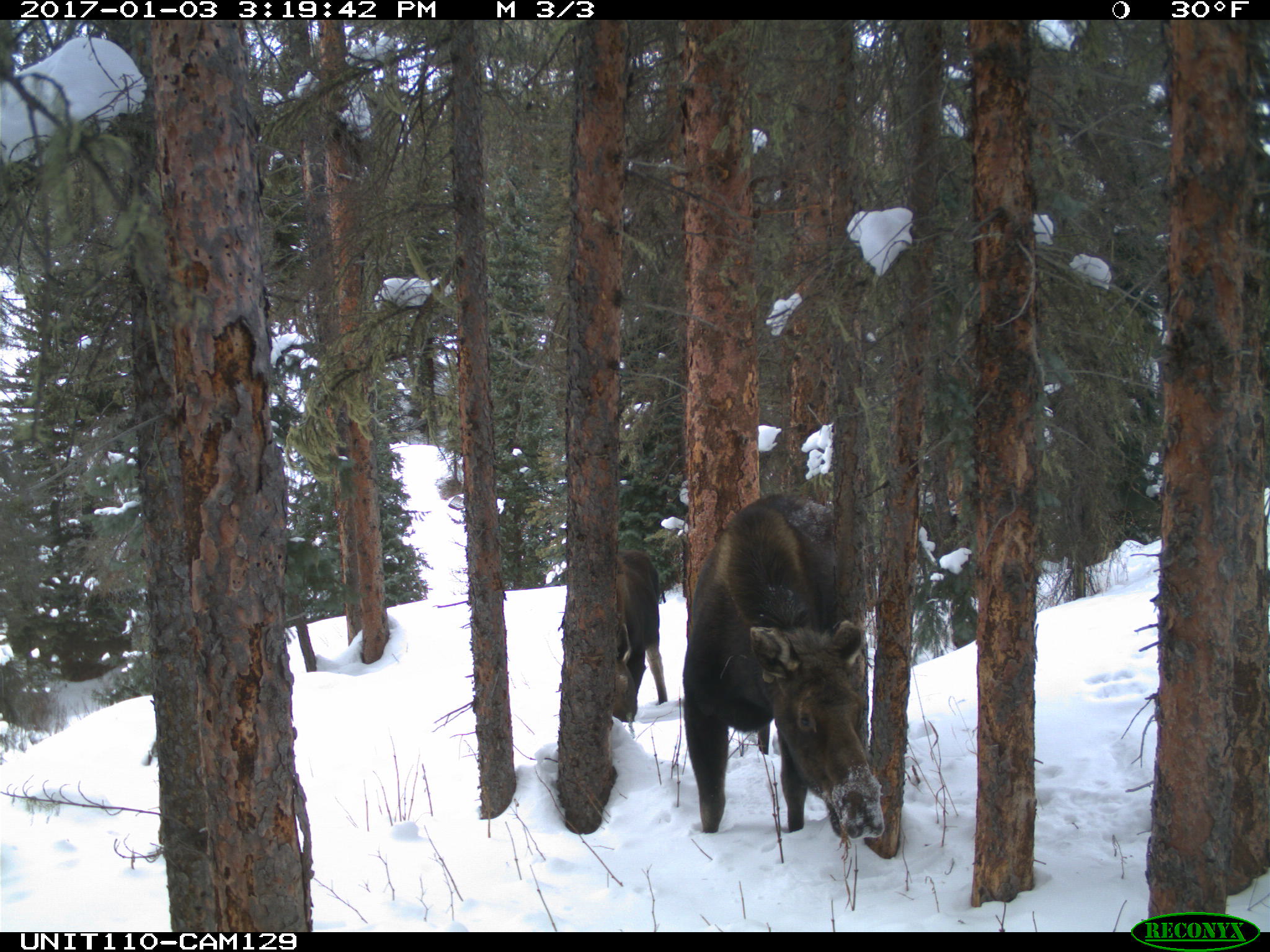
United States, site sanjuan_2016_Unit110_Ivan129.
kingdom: Animalia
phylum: Chordata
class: Mammalia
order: Artiodactyla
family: Cervidae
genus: Alces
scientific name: Alces alces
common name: moose